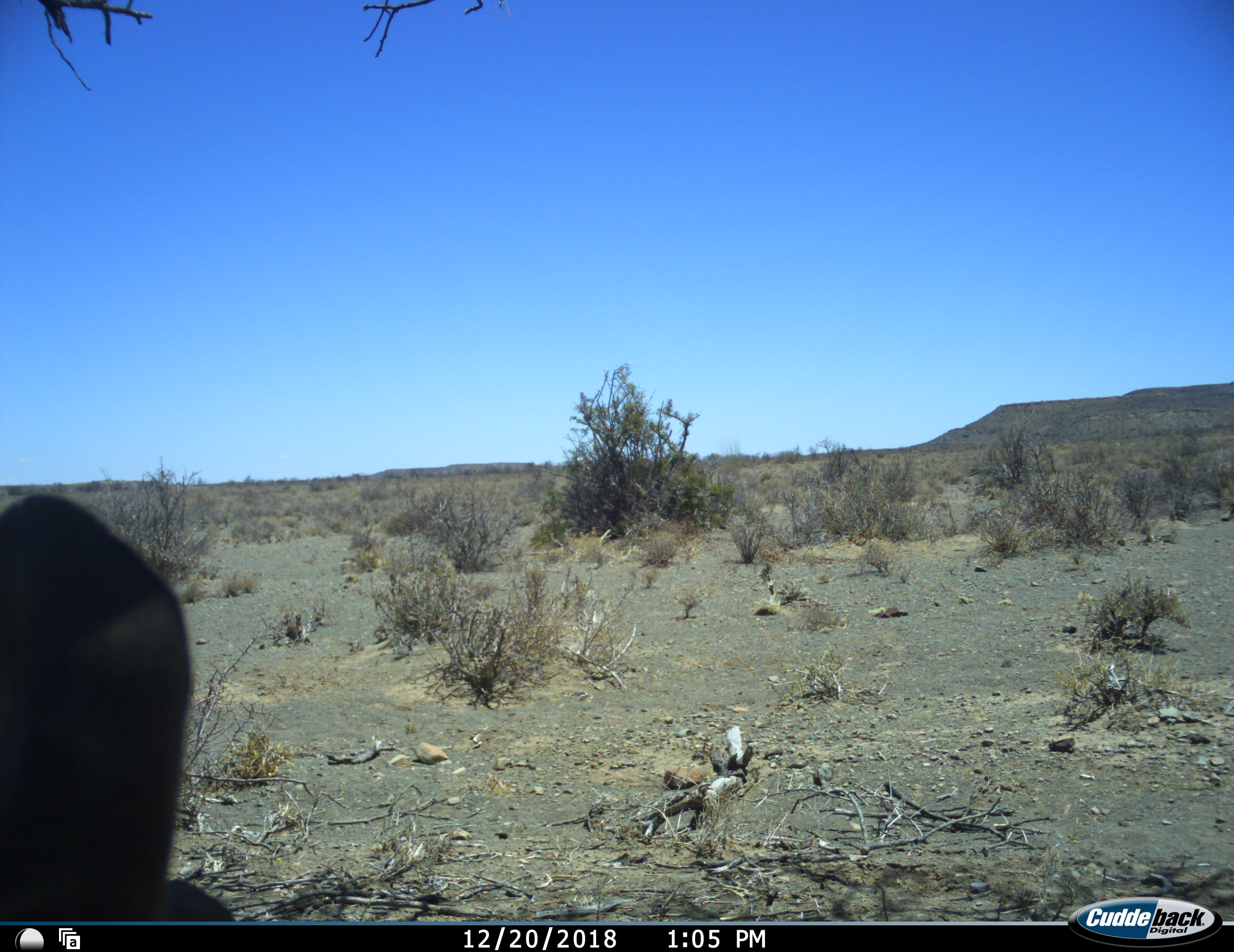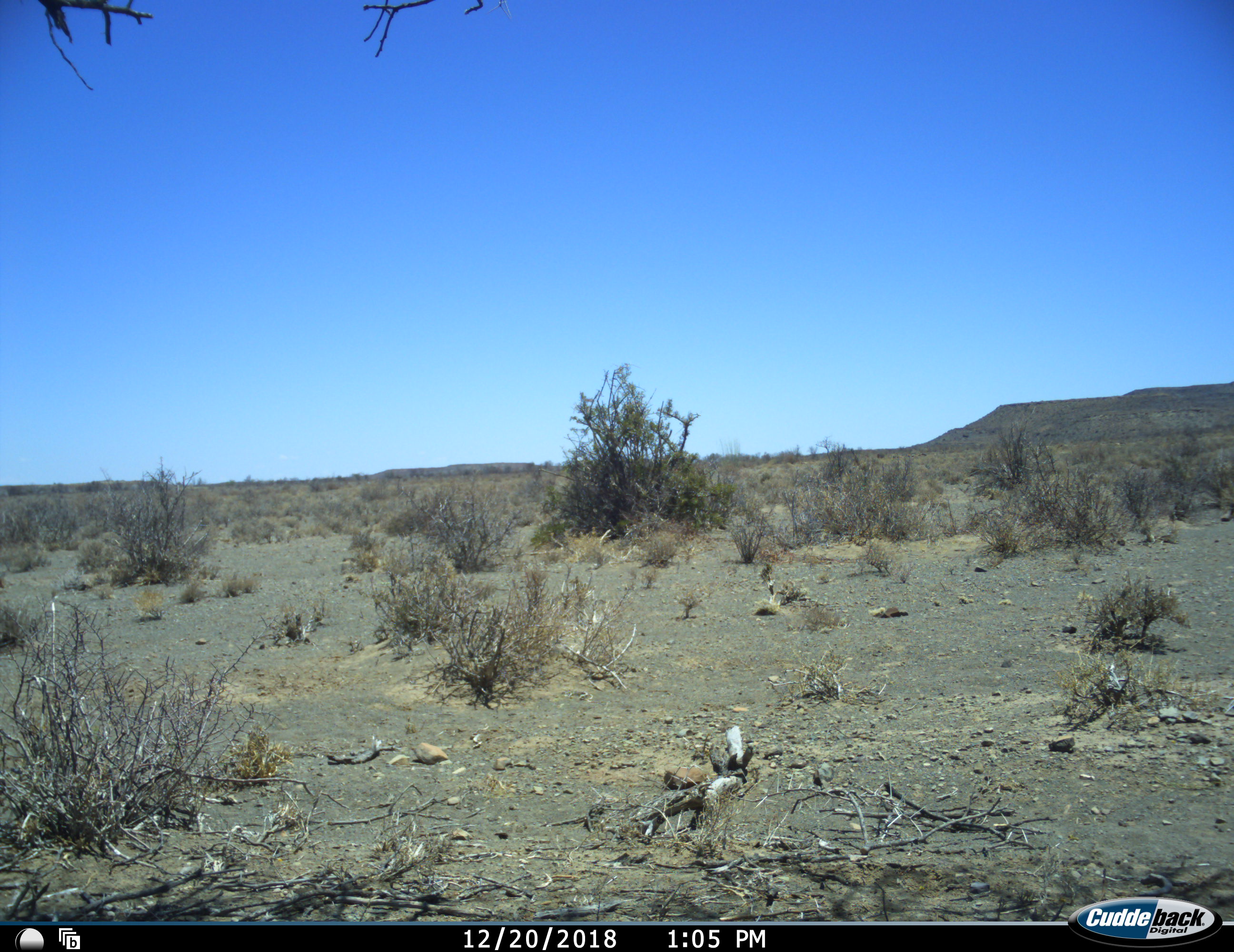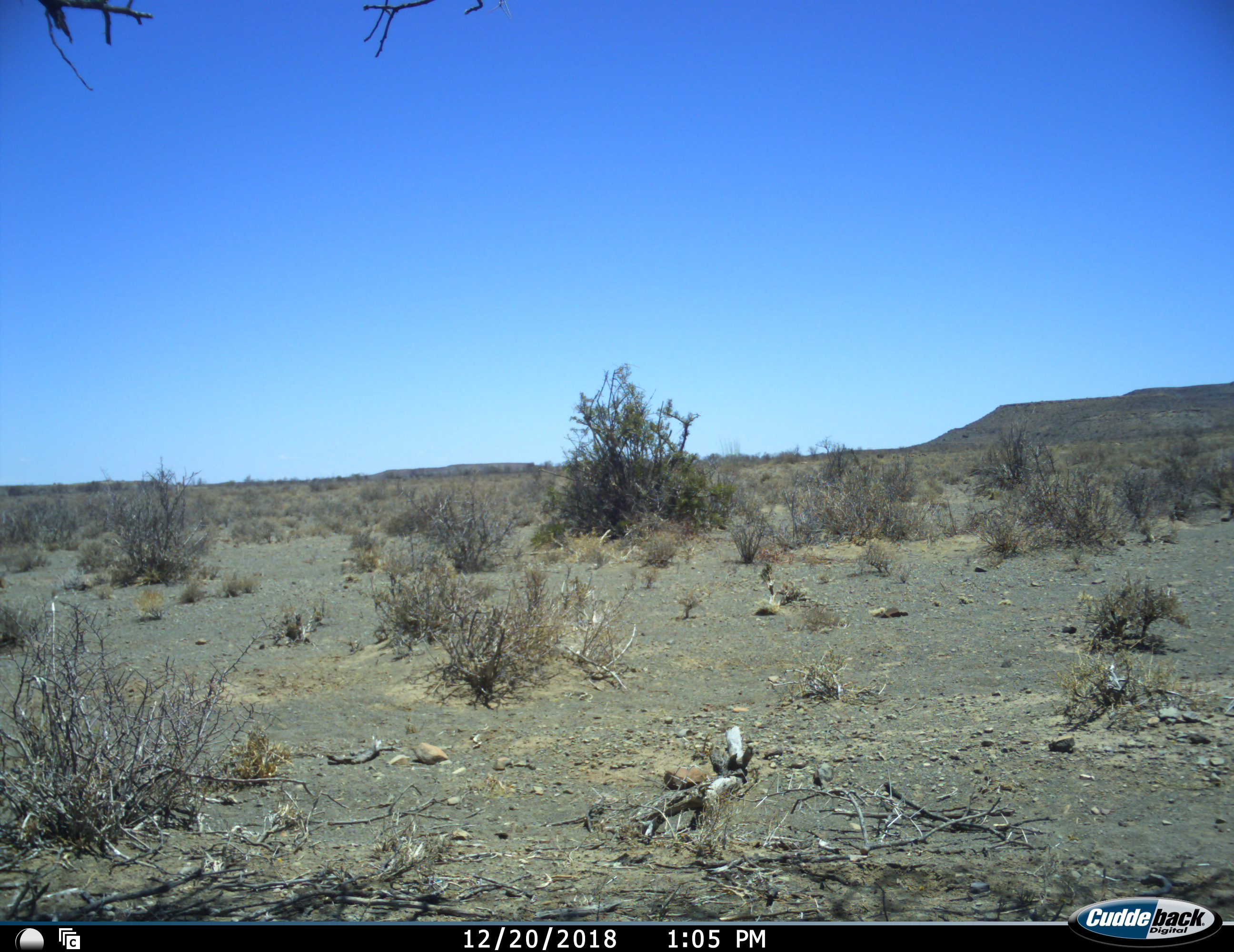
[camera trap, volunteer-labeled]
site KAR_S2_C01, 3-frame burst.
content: unidentified animal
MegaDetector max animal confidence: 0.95